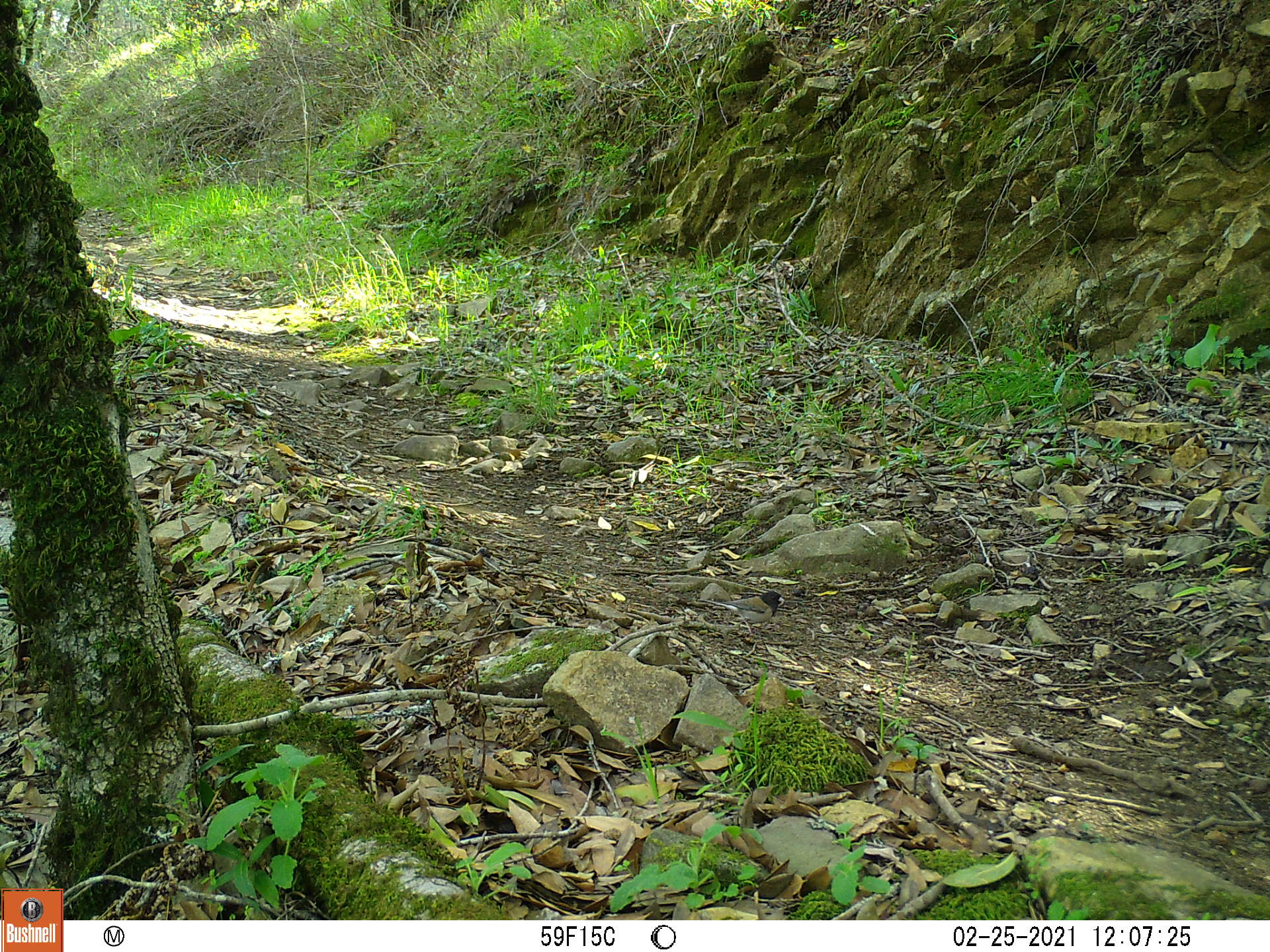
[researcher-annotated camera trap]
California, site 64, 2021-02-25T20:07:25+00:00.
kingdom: Animalia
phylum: Chordata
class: Aves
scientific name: Aves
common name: bird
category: unknown bird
Unknown bird (bird) (Aves).